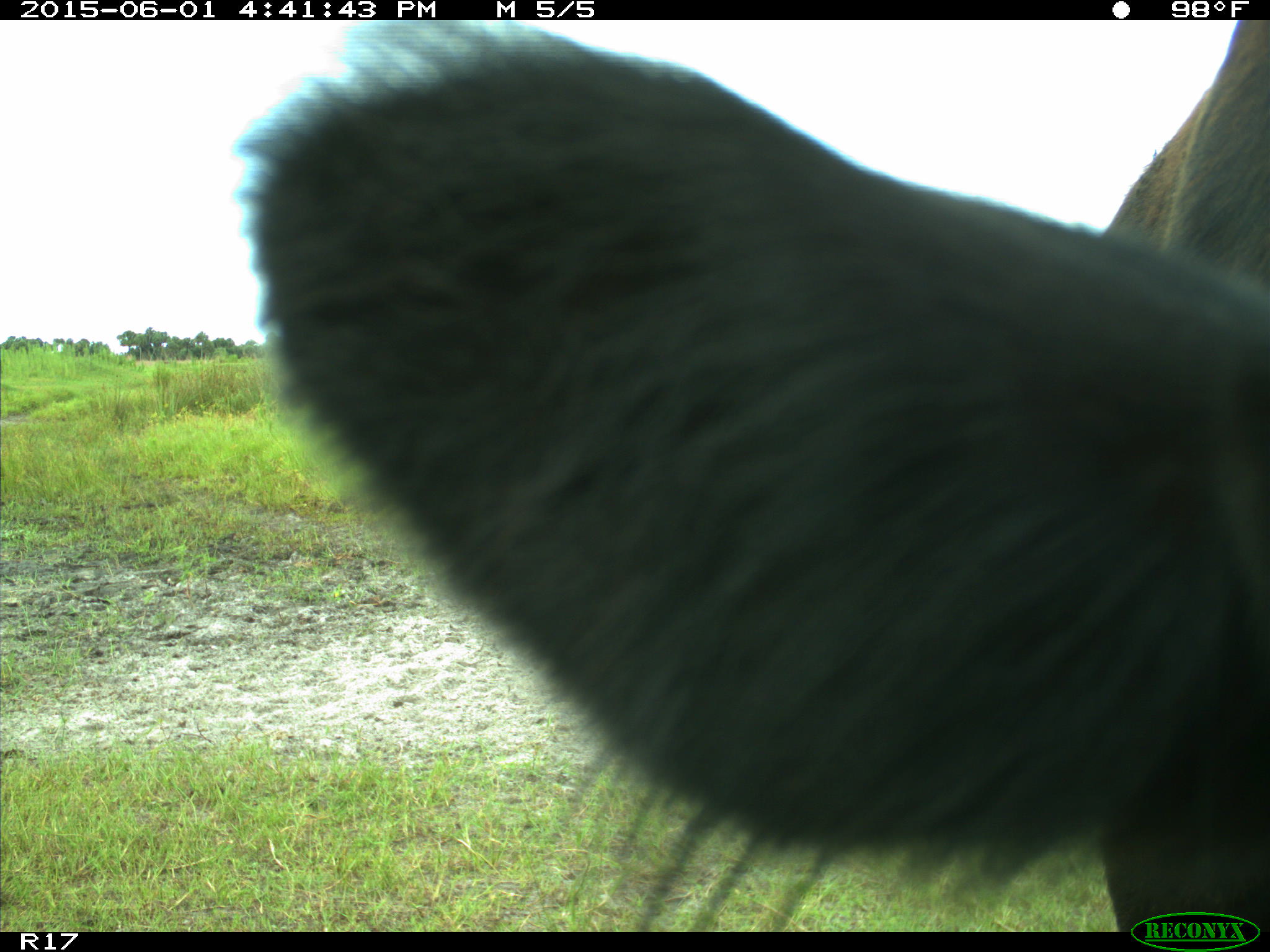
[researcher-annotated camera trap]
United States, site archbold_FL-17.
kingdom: Animalia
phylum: Chordata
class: Mammalia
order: Artiodactyla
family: Bovidae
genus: Bos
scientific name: Bos taurus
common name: domestic cow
Bos taurus (domestic cow).